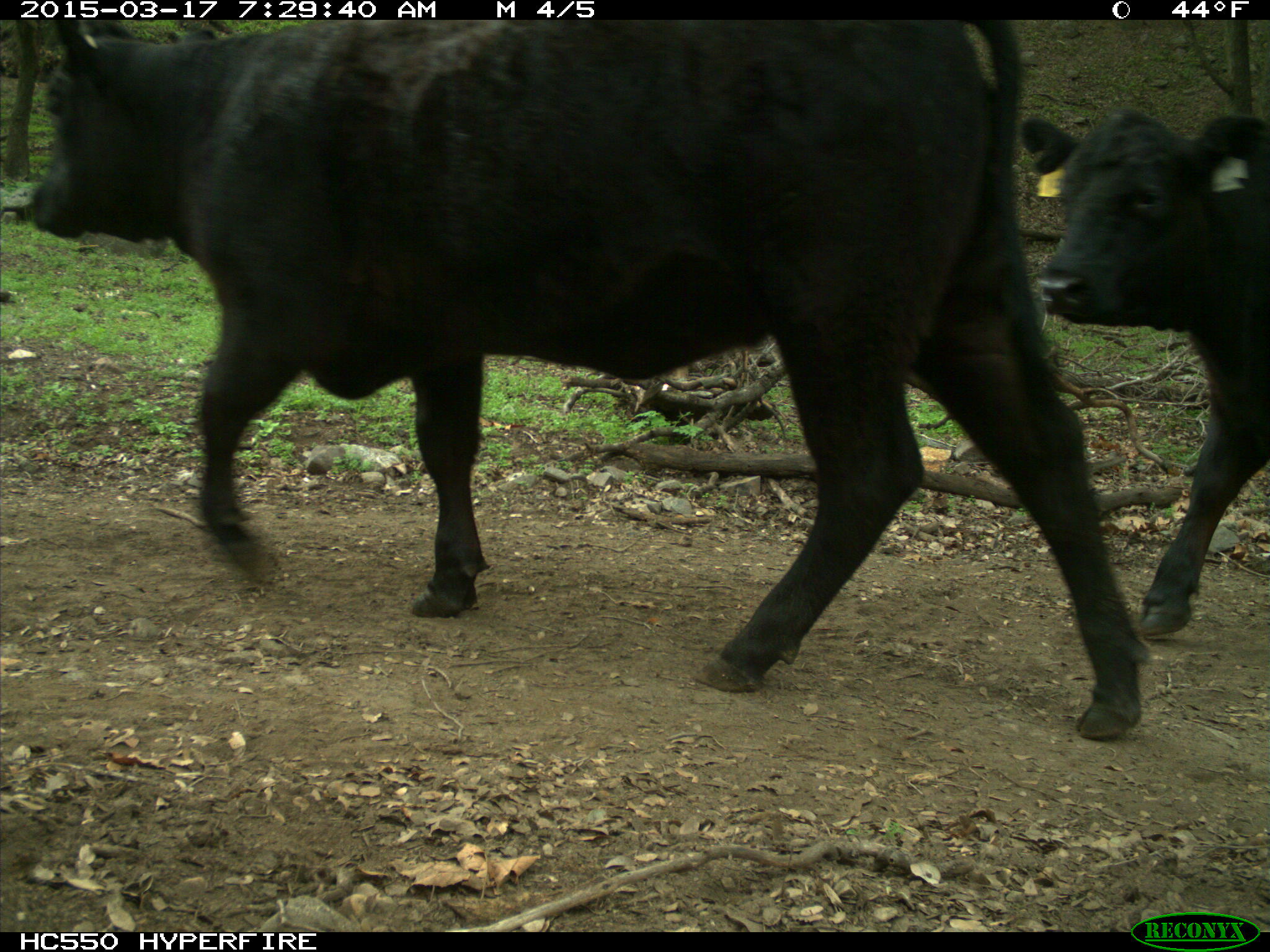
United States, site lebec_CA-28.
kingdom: Animalia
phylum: Chordata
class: Mammalia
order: Artiodactyla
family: Bovidae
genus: Bos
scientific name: Bos taurus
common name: domestic cow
Bos taurus (domestic cow).